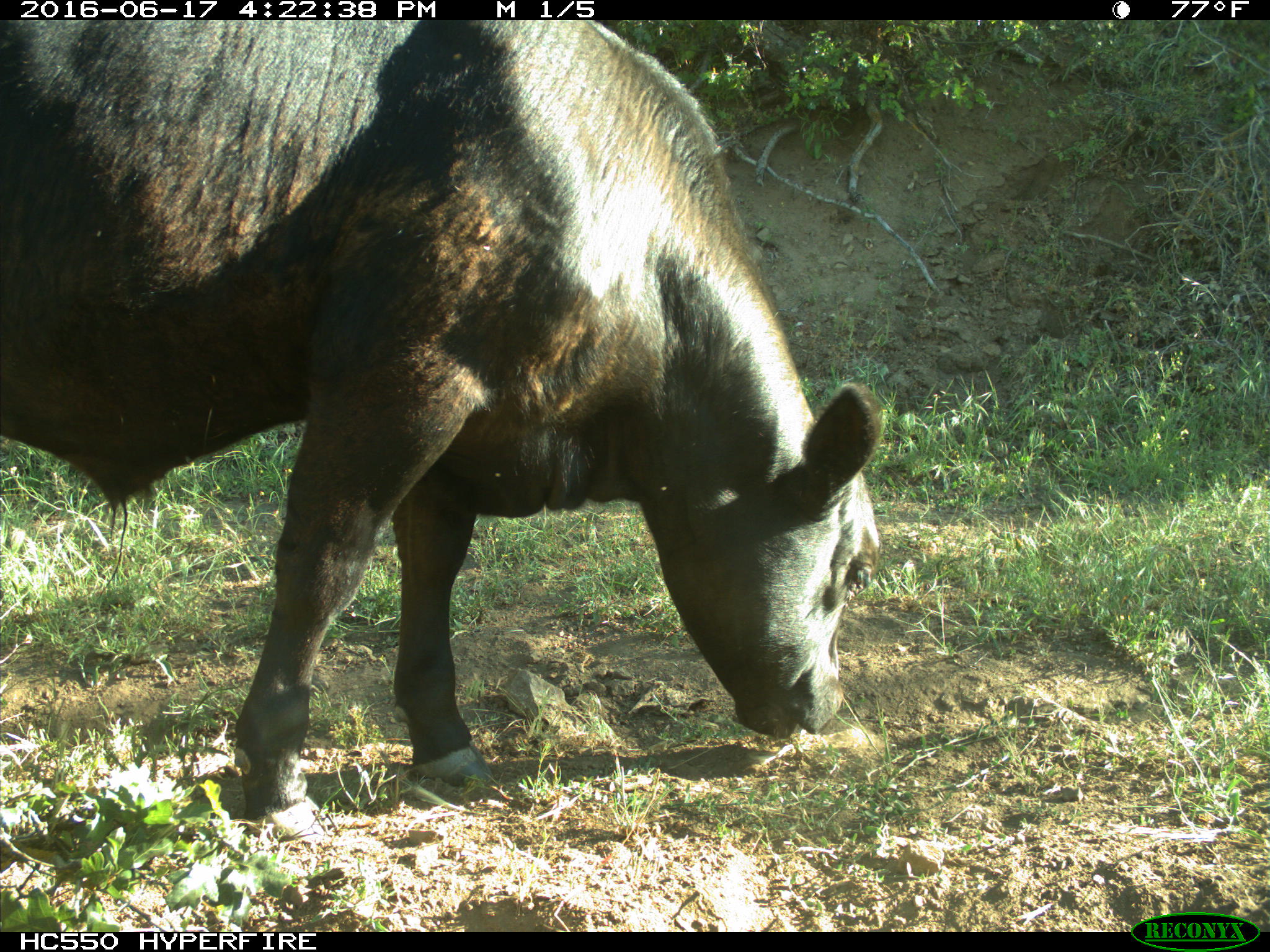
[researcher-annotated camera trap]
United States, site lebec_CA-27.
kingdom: Animalia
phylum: Chordata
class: Mammalia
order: Artiodactyla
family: Bovidae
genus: Bos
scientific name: Bos taurus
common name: domestic cow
Bos taurus (domestic cow).